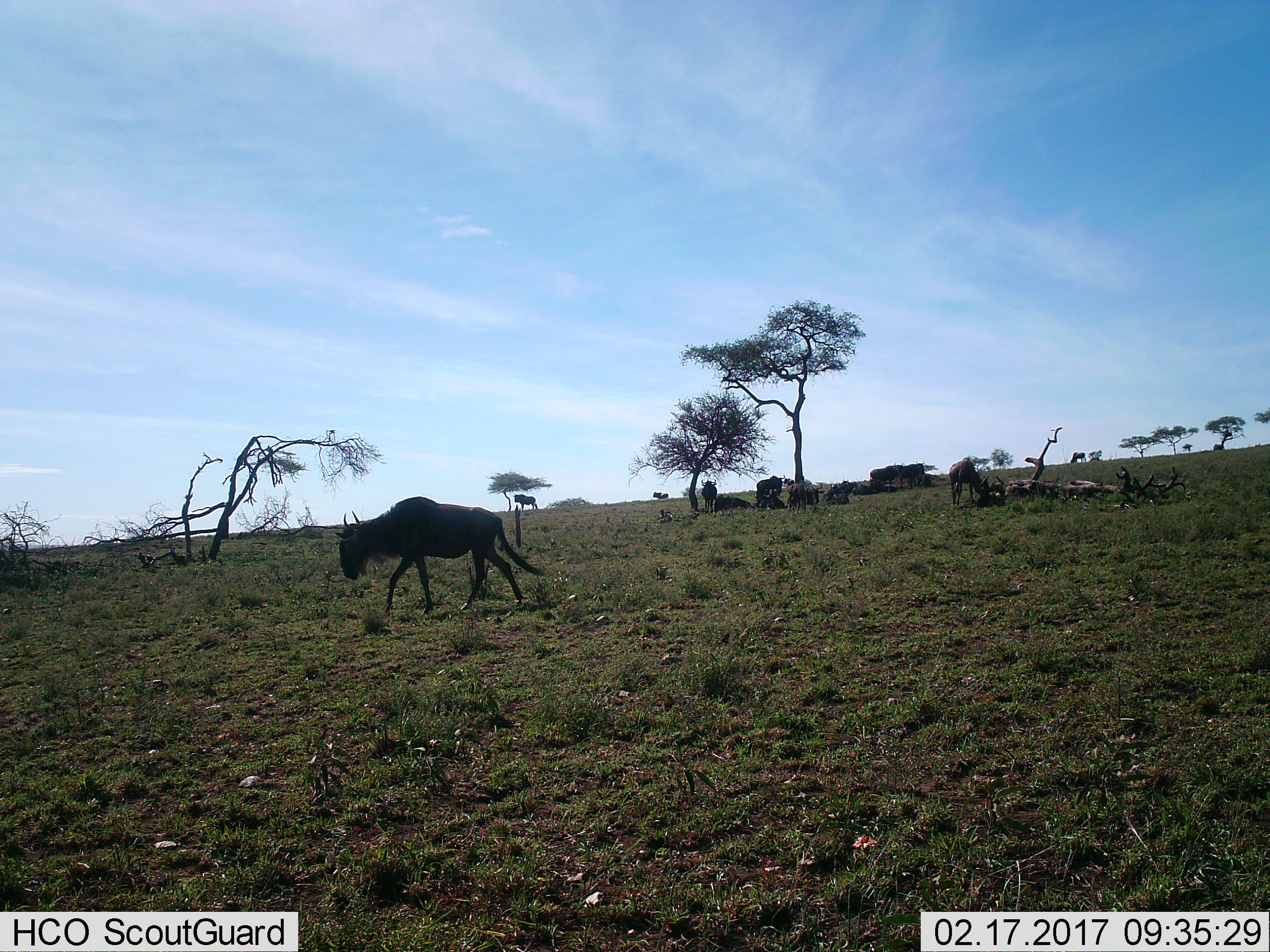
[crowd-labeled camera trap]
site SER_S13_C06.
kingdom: Animalia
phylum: Chordata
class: Mammalia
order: Artiodactyla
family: Bovidae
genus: Connochaetes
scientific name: Connochaetes taurinus taurinus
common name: blue wildebeest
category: wildebeestblue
Wildebeestblue (blue wildebeest) (Connochaetes taurinus taurinus), count 11-50. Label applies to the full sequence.